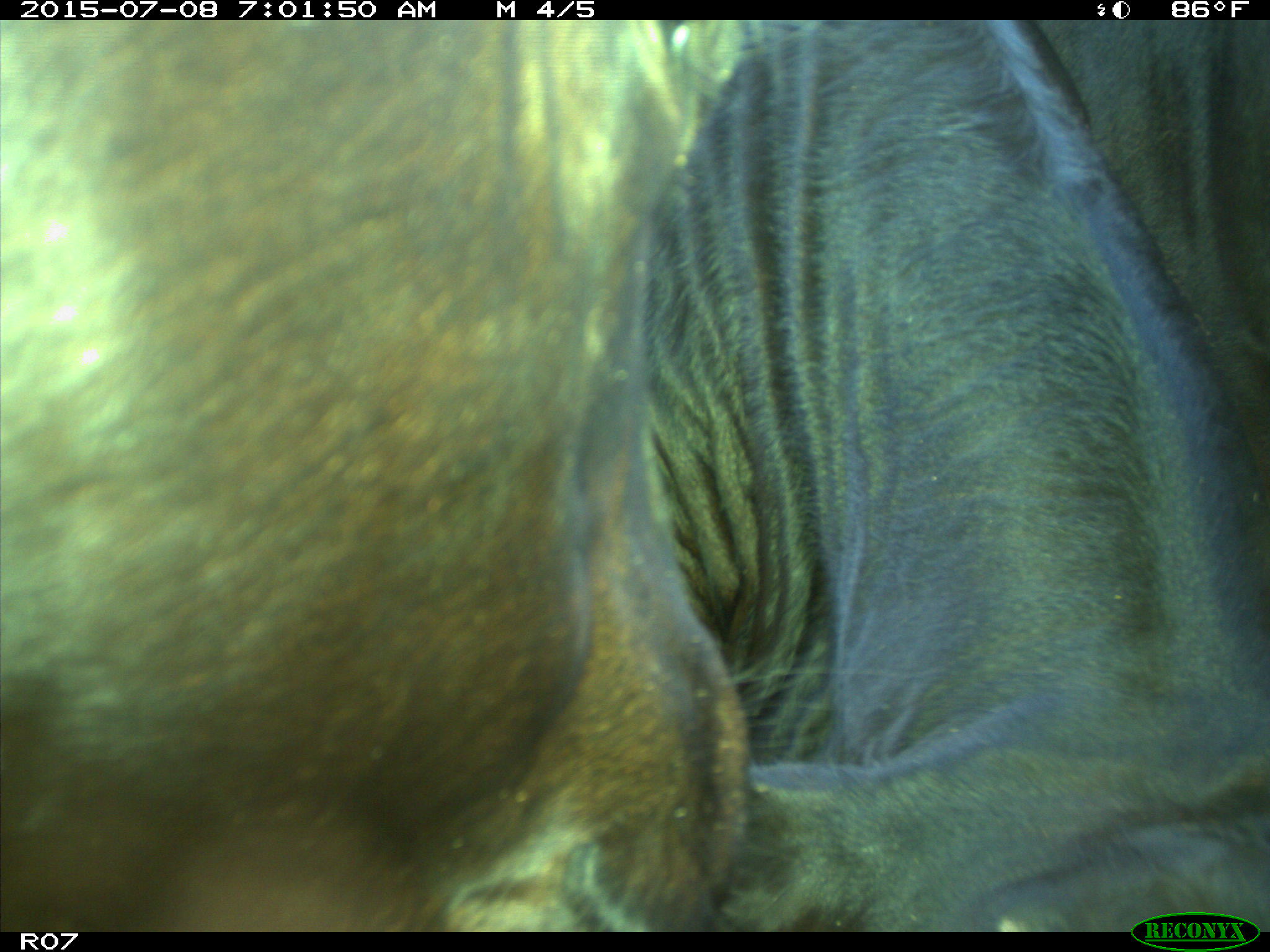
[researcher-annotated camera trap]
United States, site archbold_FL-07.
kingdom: Animalia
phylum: Chordata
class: Mammalia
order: Artiodactyla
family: Bovidae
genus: Bos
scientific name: Bos taurus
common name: domestic cow